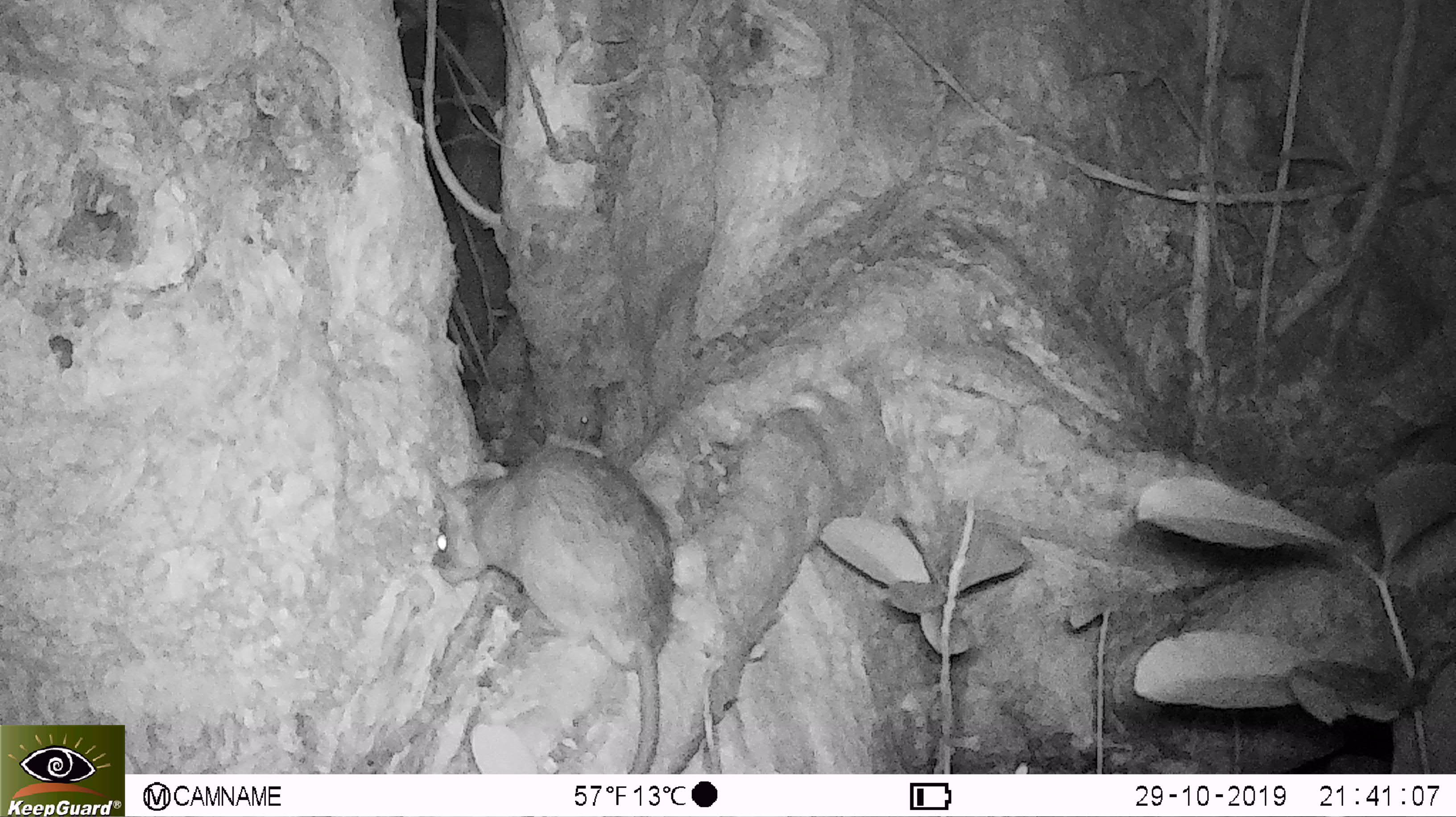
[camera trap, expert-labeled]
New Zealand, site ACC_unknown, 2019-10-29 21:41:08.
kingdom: Animalia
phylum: Chordata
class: Mammalia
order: Rodentia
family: Muridae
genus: Rattus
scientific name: Rattus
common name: rat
Rat (Rattus).